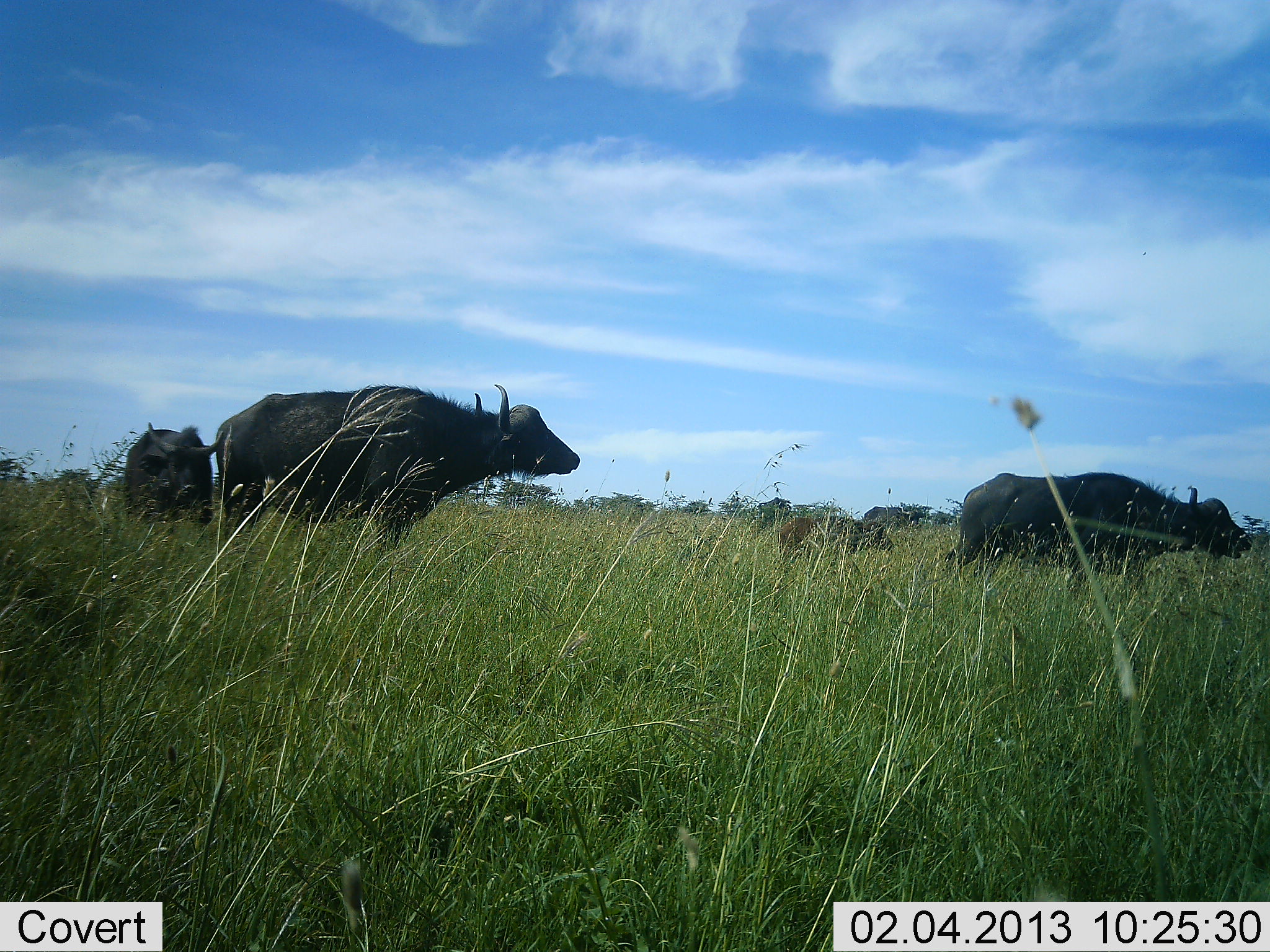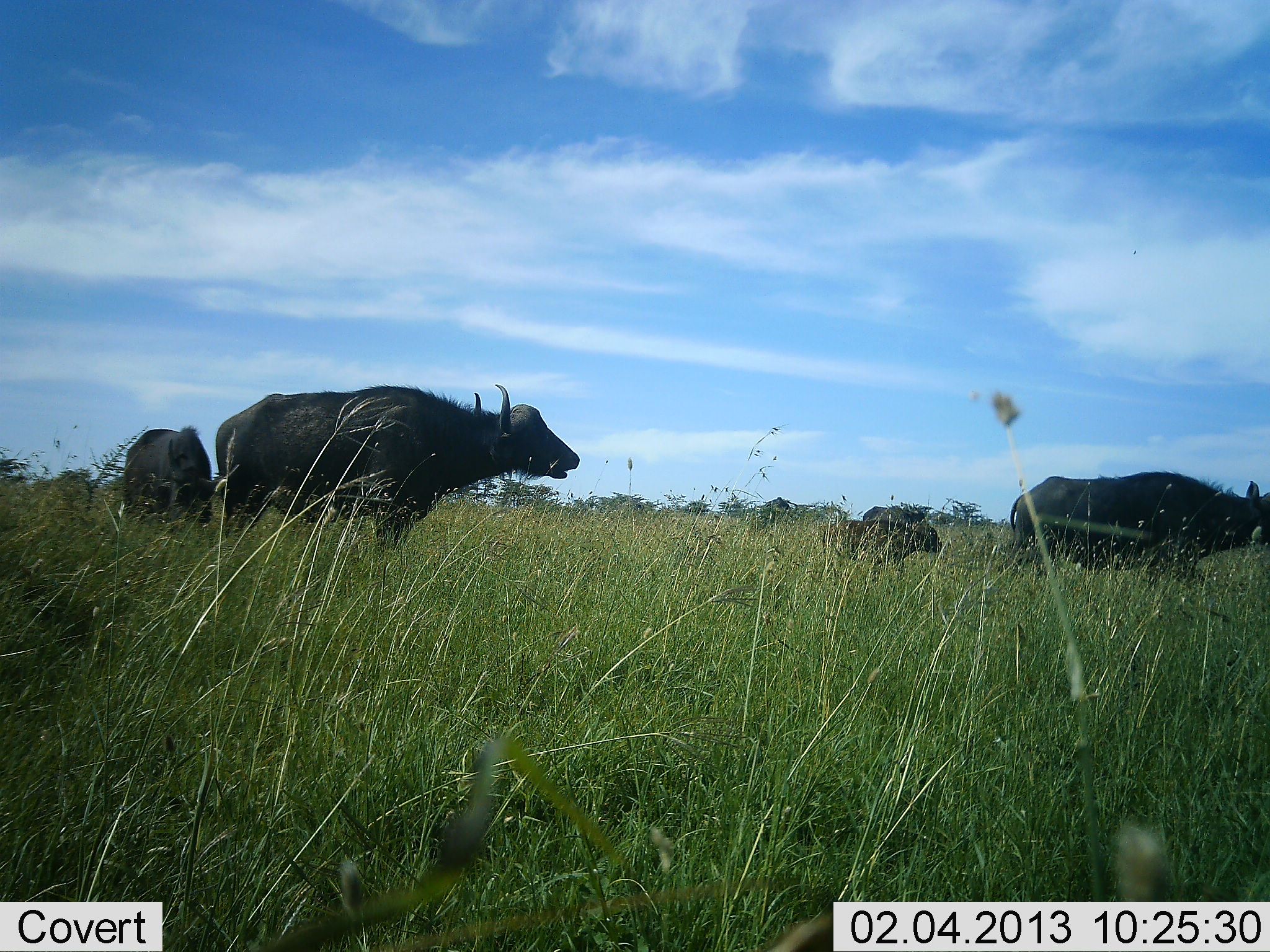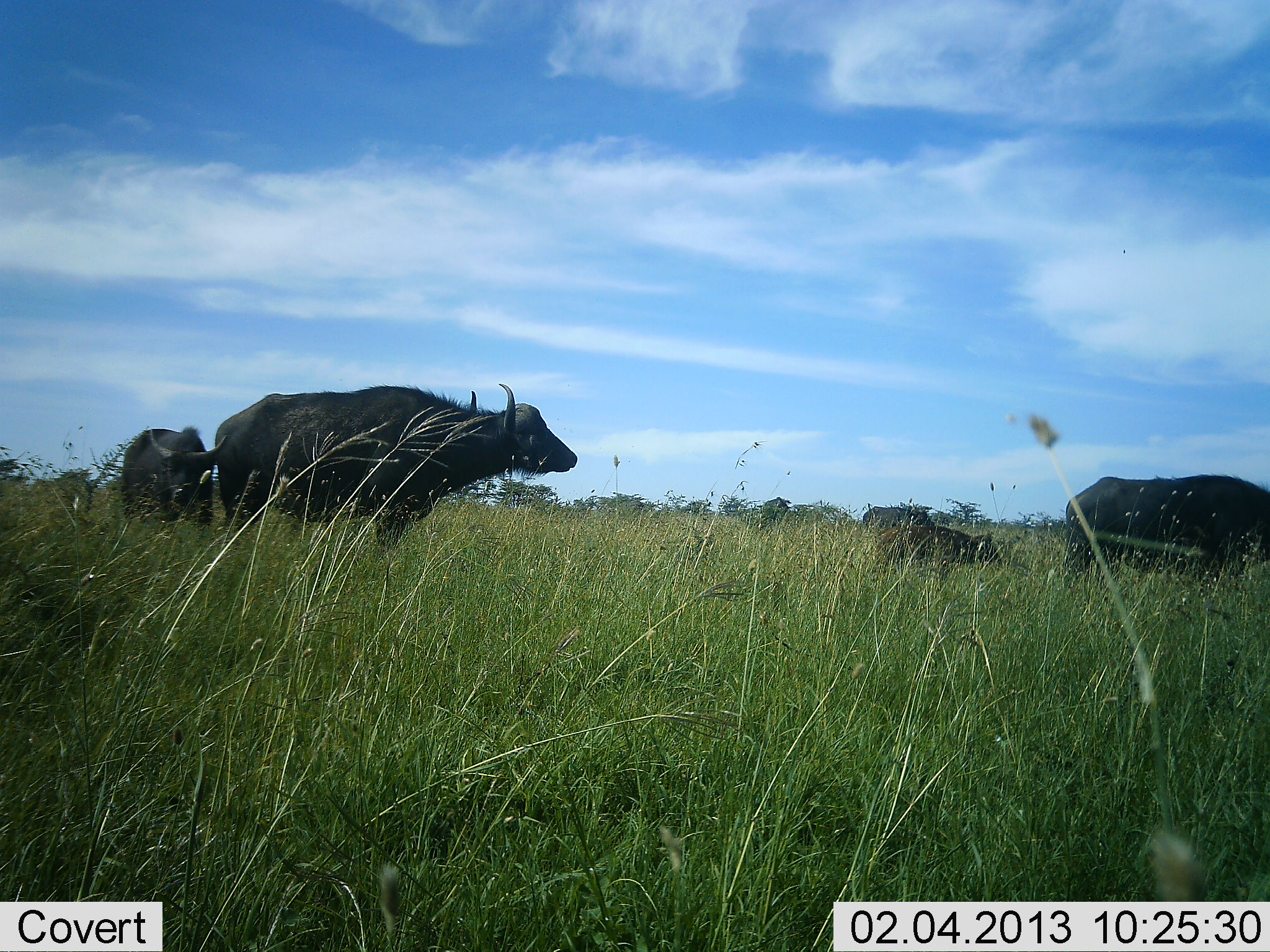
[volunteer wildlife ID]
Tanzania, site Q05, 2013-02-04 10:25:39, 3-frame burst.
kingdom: Animalia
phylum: Chordata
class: Mammalia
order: Artiodactyla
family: Bovidae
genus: Syncerus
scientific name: Syncerus caffer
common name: cape buffalo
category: buffalo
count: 4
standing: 76%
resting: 0%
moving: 82%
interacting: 0%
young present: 65%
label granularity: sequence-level